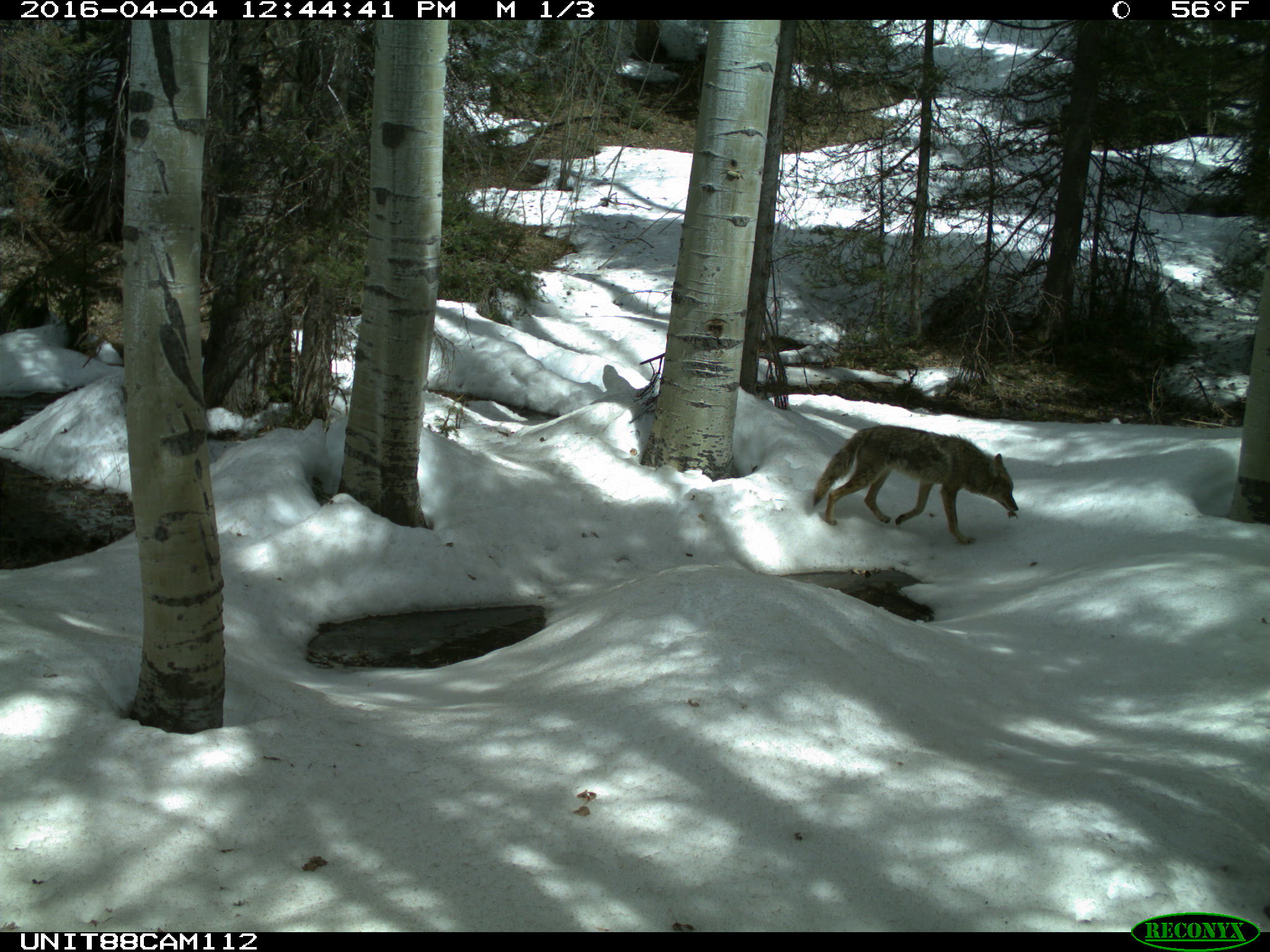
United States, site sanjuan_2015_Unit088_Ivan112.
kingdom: Animalia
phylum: Chordata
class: Mammalia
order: Carnivora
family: Canidae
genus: Canis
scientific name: Canis latrans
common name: coyote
Canis latrans (coyote).